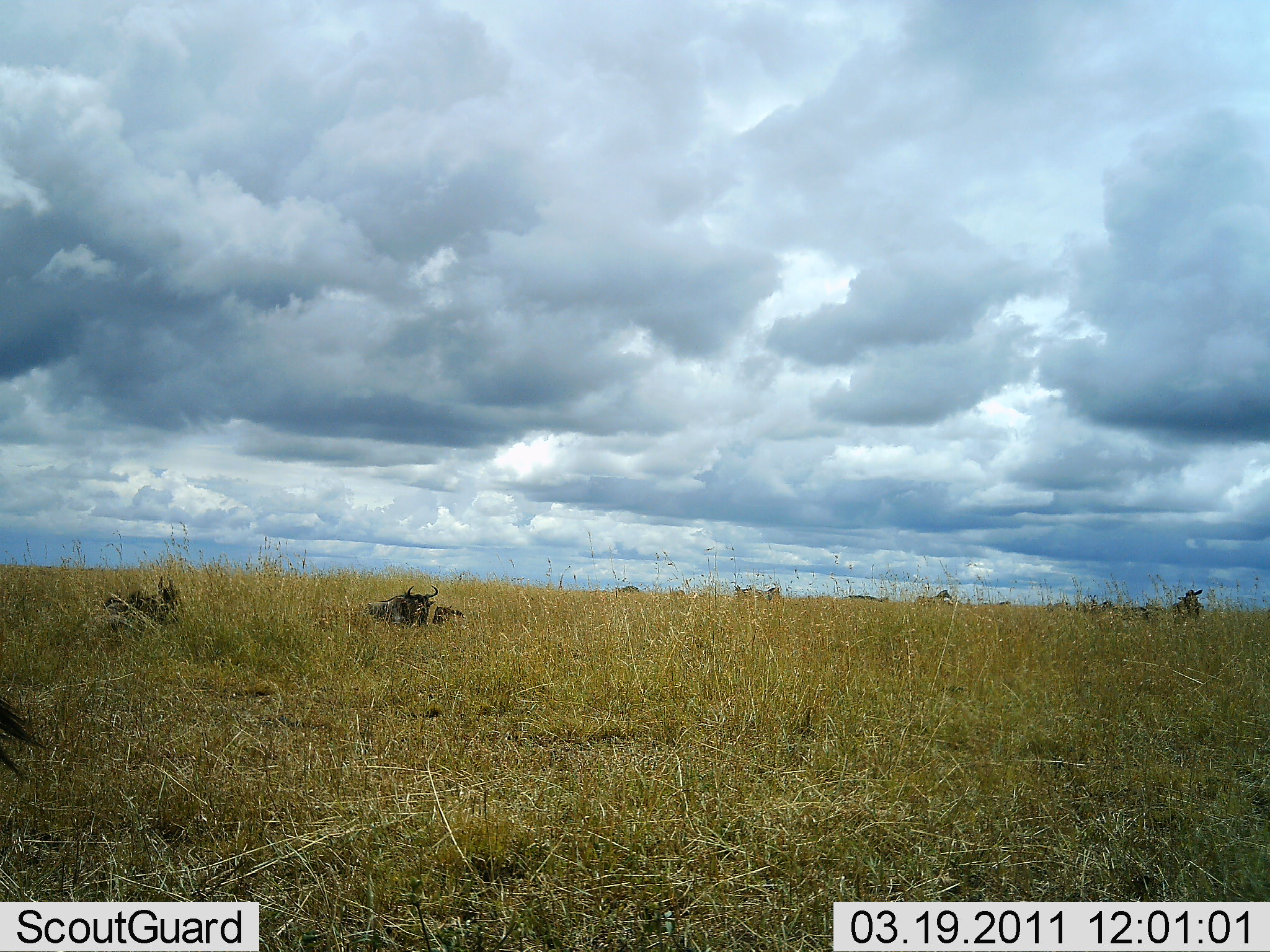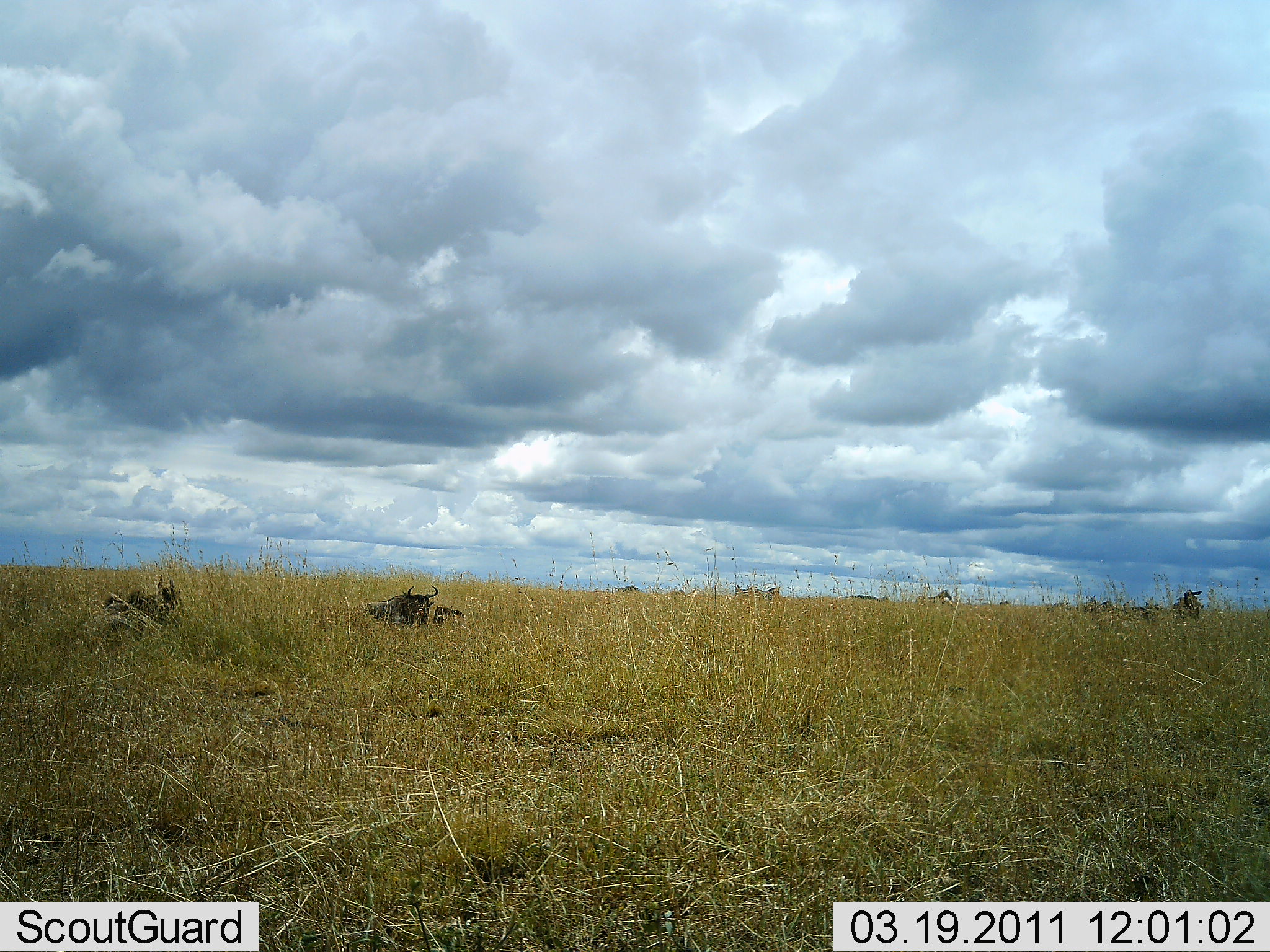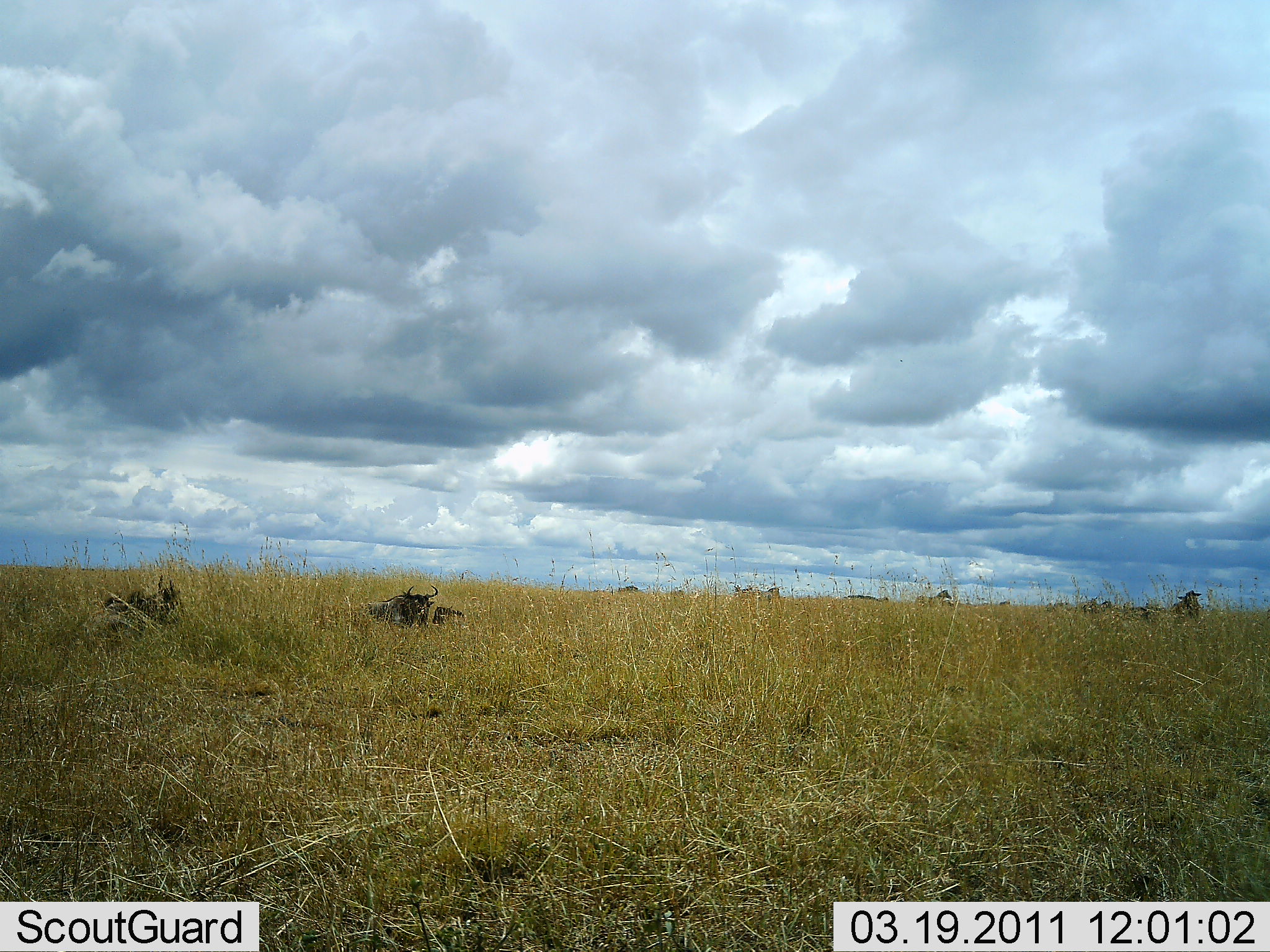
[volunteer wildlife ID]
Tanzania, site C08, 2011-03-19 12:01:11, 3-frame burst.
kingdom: Animalia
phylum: Chordata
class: Mammalia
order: Artiodactyla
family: Bovidae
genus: Connochaetes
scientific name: Connochaetes taurinus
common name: blue wildebeest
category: wildebeest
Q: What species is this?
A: Wildebeest (blue wildebeest) (Connochaetes taurinus).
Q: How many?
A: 5.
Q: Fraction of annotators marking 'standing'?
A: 10%.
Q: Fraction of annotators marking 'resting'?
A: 100%.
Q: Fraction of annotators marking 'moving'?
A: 10%.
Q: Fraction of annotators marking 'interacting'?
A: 0%.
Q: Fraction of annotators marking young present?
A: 10%.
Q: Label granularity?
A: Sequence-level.